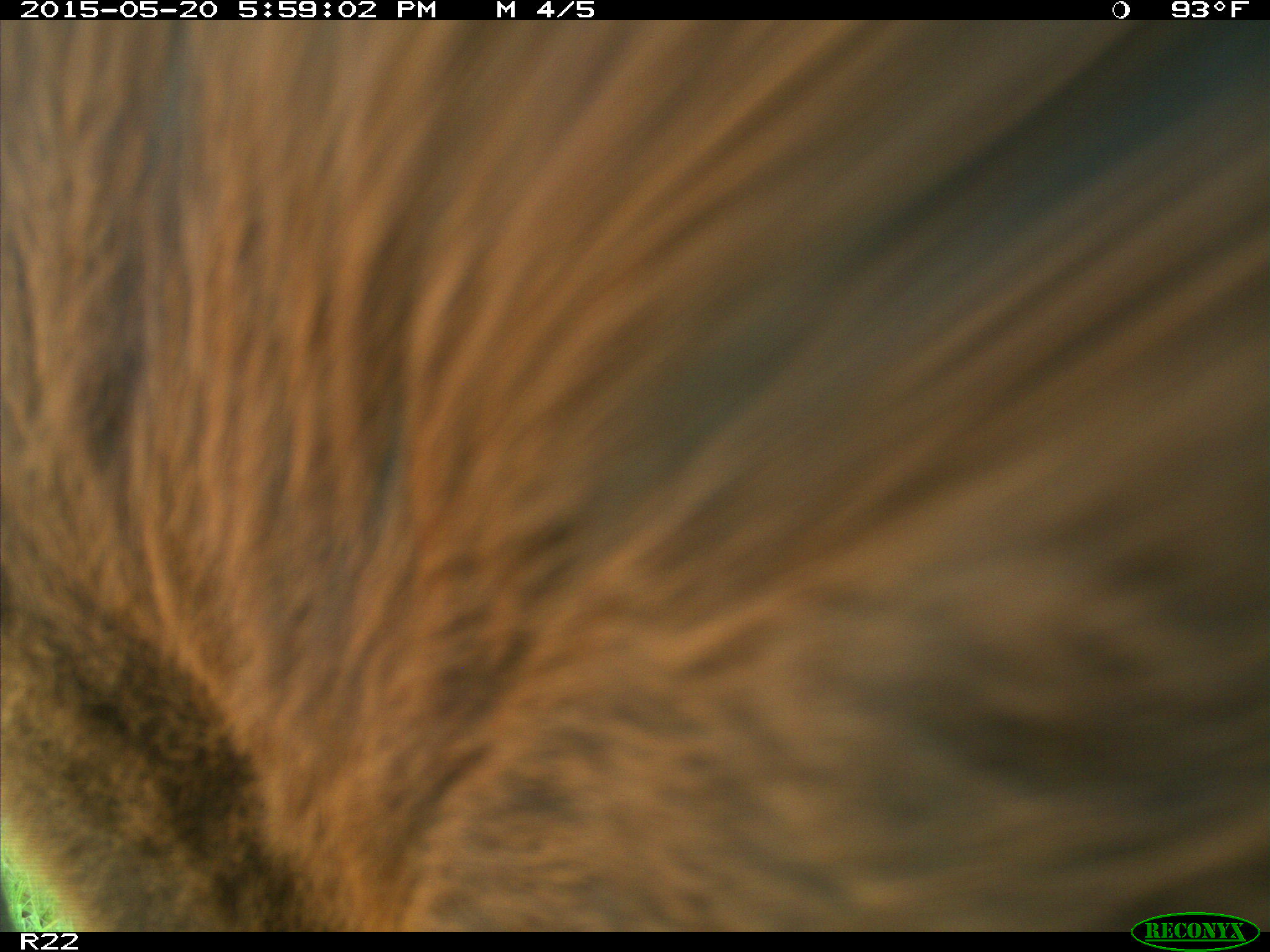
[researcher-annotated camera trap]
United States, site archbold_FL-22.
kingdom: Animalia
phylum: Chordata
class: Mammalia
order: Artiodactyla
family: Bovidae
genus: Bos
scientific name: Bos taurus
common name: domestic cow